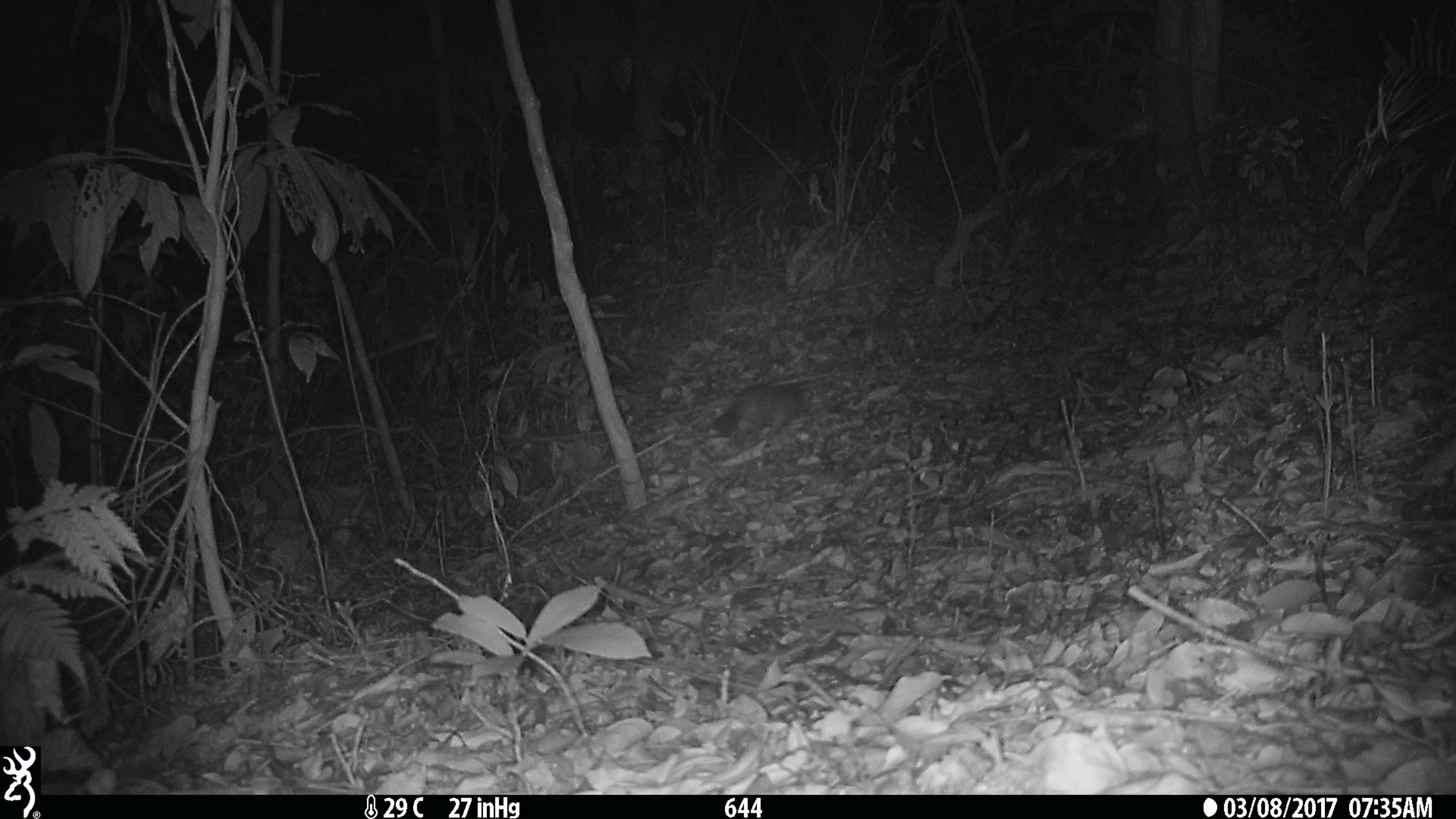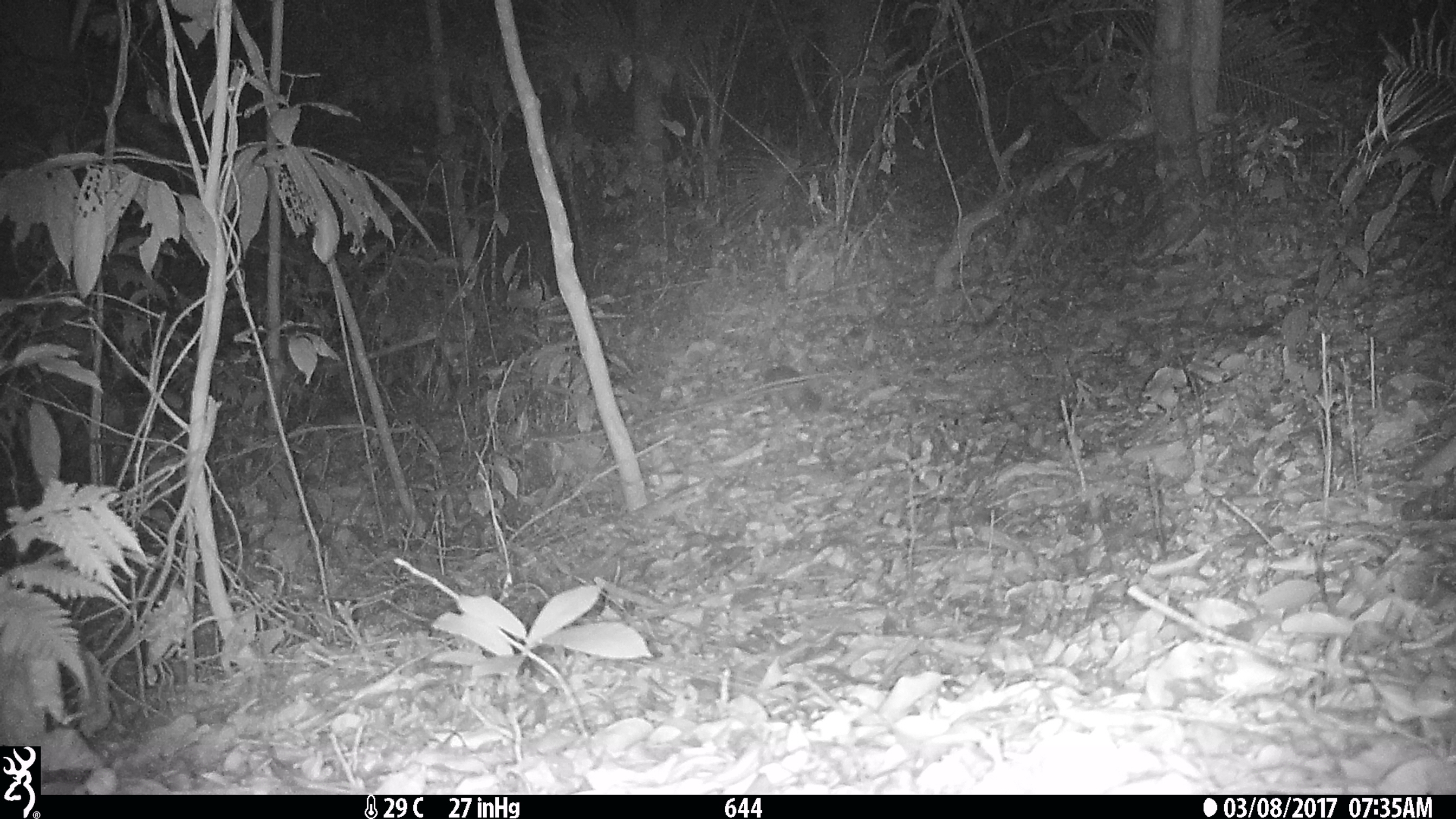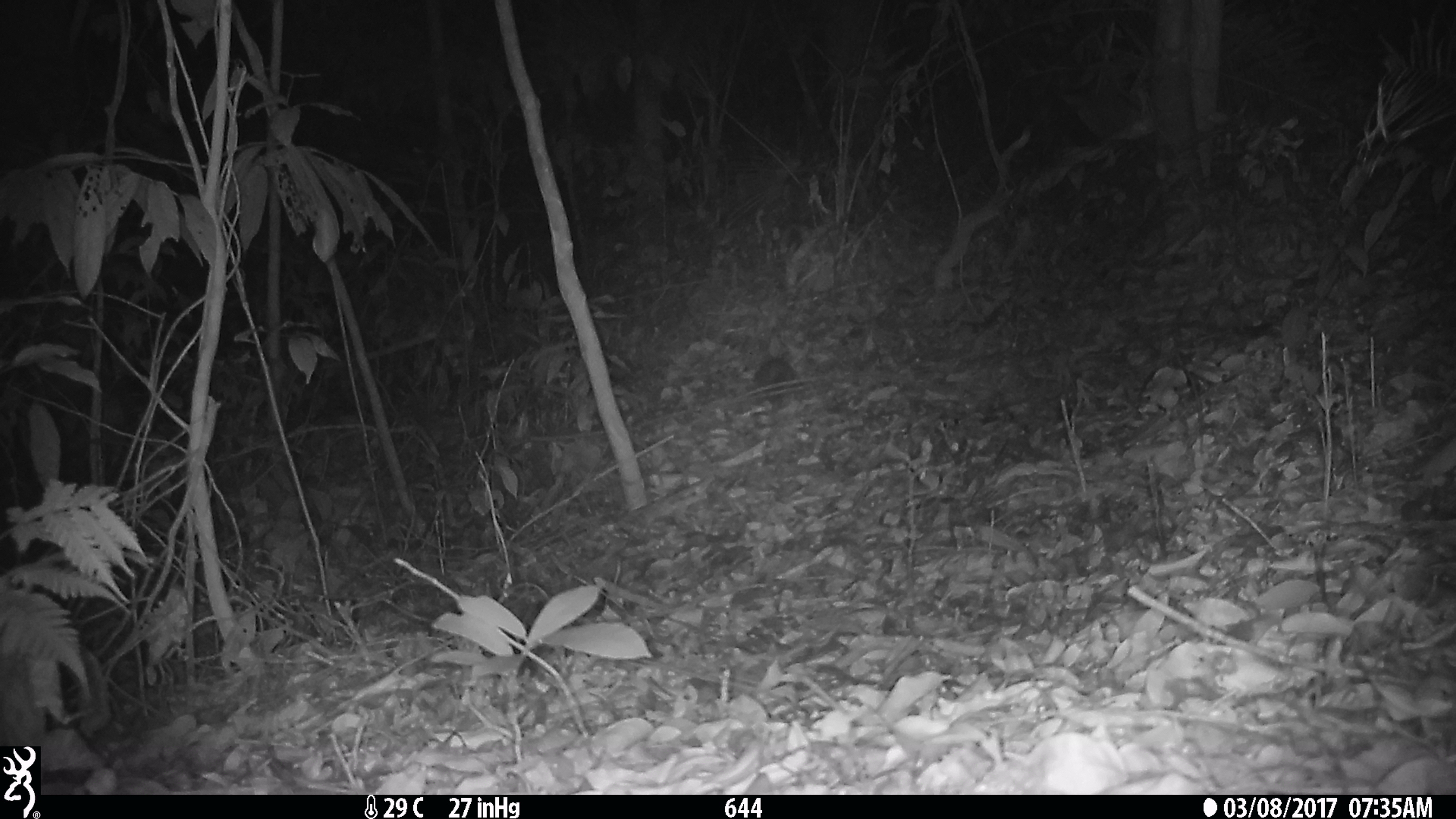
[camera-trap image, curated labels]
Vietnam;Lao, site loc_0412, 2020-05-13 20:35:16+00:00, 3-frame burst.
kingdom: Animalia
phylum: Chordata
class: Mammalia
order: Carnivora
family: Mustelidae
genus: Melogale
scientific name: Melogale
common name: ferret badger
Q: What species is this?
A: Ferret badger (Melogale).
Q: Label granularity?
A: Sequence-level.